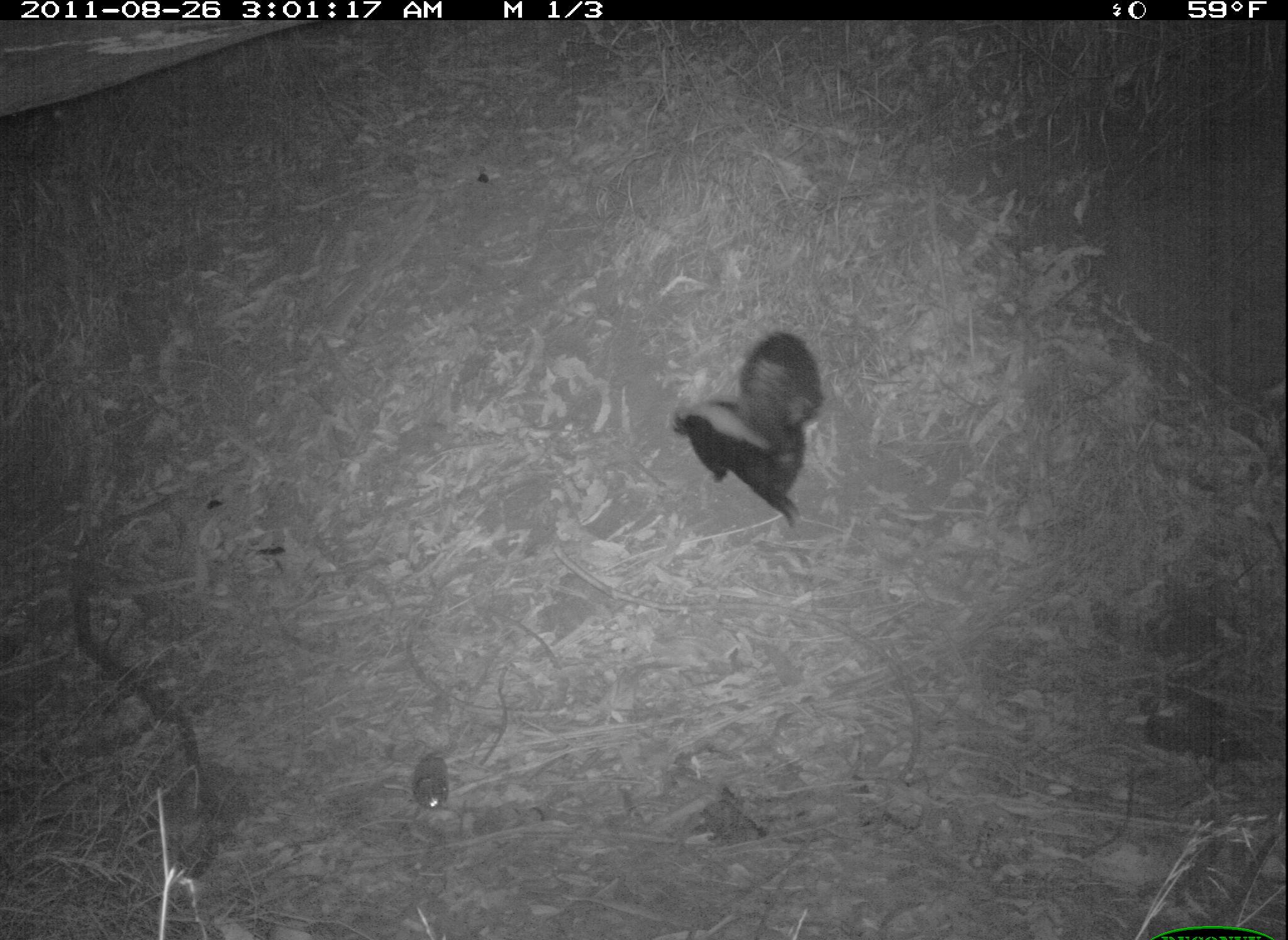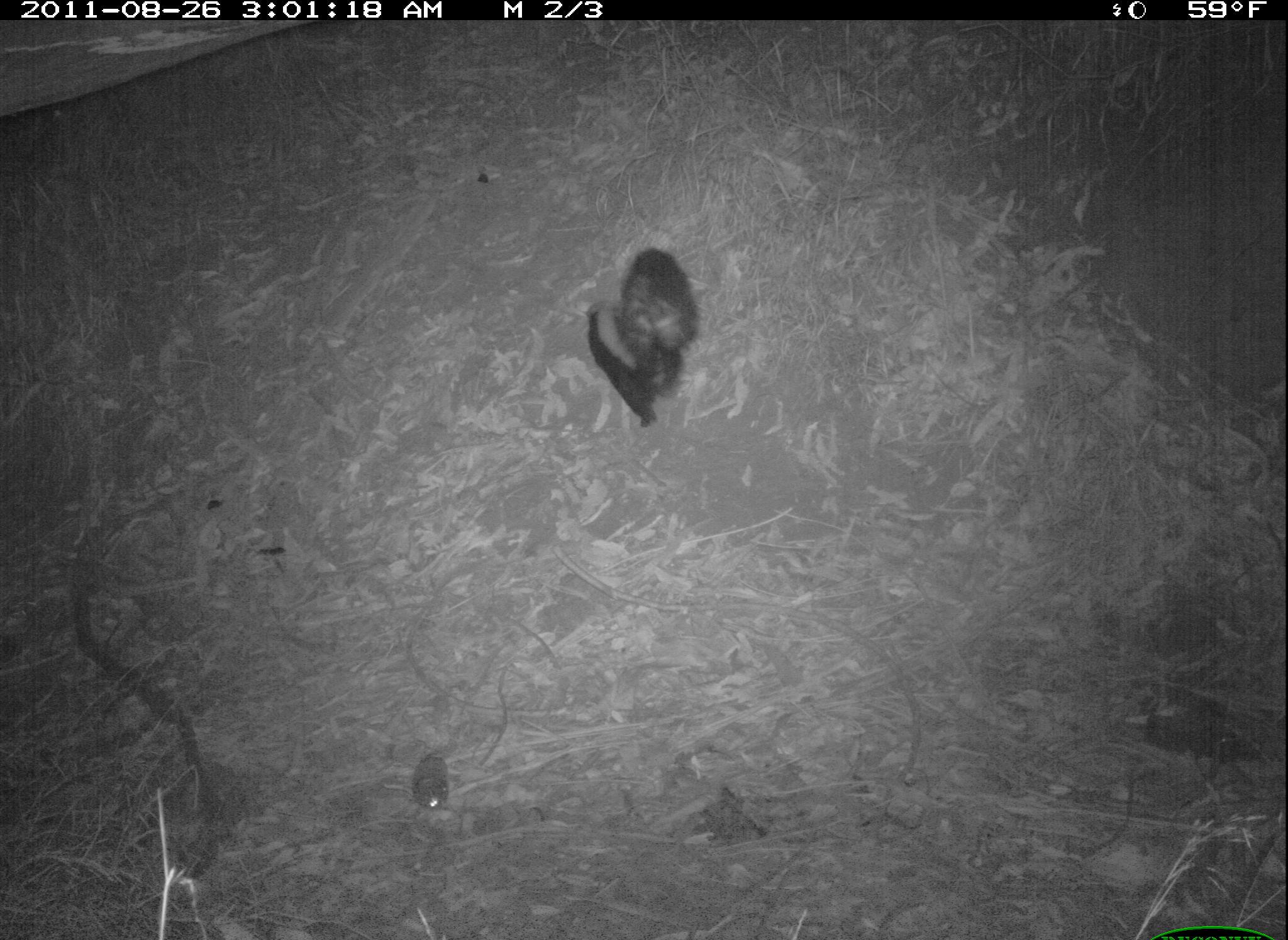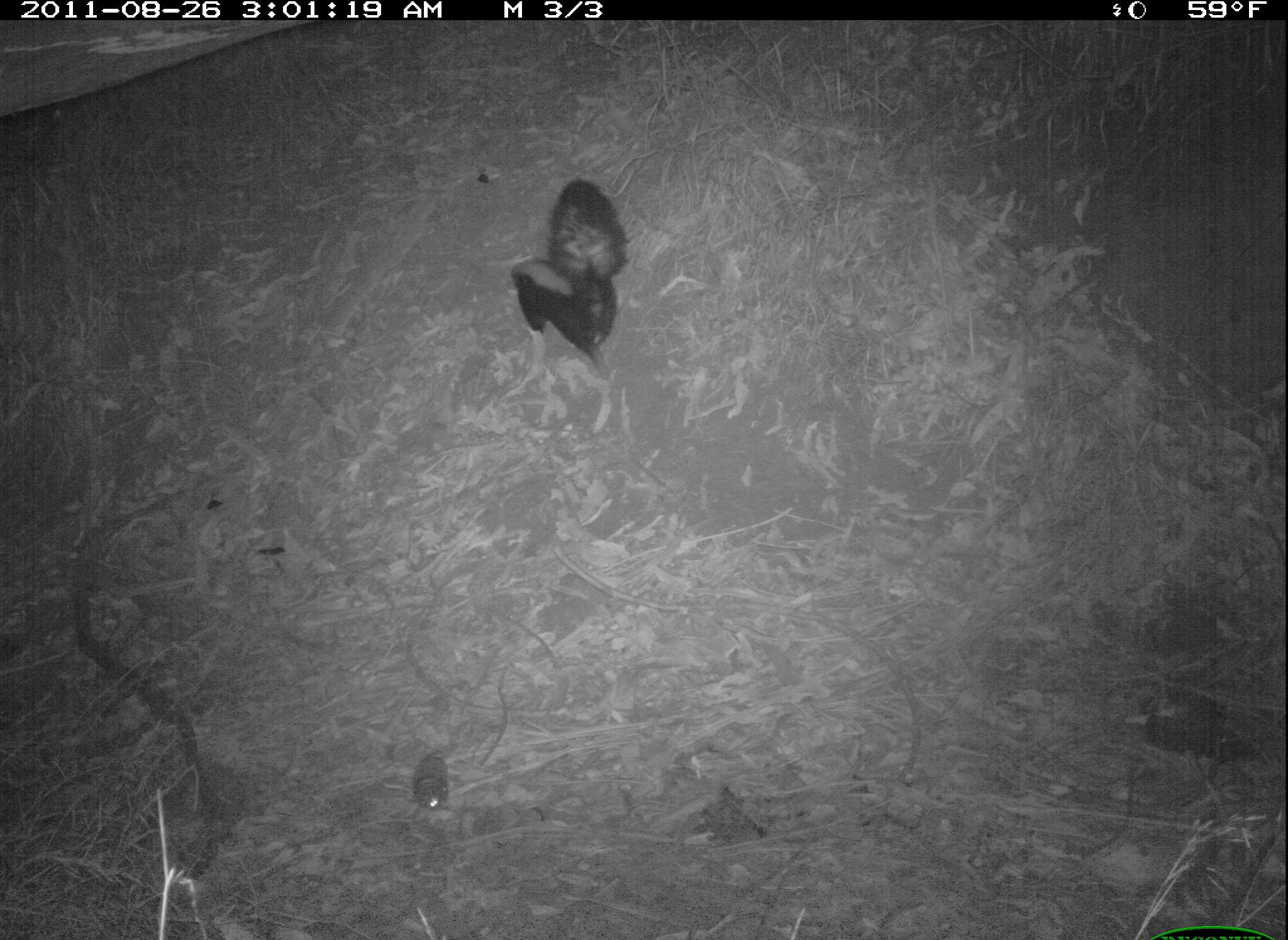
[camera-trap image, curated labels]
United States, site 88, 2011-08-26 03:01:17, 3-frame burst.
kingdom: Animalia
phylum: Chordata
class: Mammalia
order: Carnivora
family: Mephitidae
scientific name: Mephitidae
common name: skunk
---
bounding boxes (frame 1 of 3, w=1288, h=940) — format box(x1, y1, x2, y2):
skunk: box(667, 327, 831, 548)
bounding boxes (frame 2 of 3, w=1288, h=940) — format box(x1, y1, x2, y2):
skunk: box(546, 222, 713, 445)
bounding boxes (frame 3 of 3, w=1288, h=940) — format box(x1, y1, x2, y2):
skunk: box(496, 153, 654, 382)